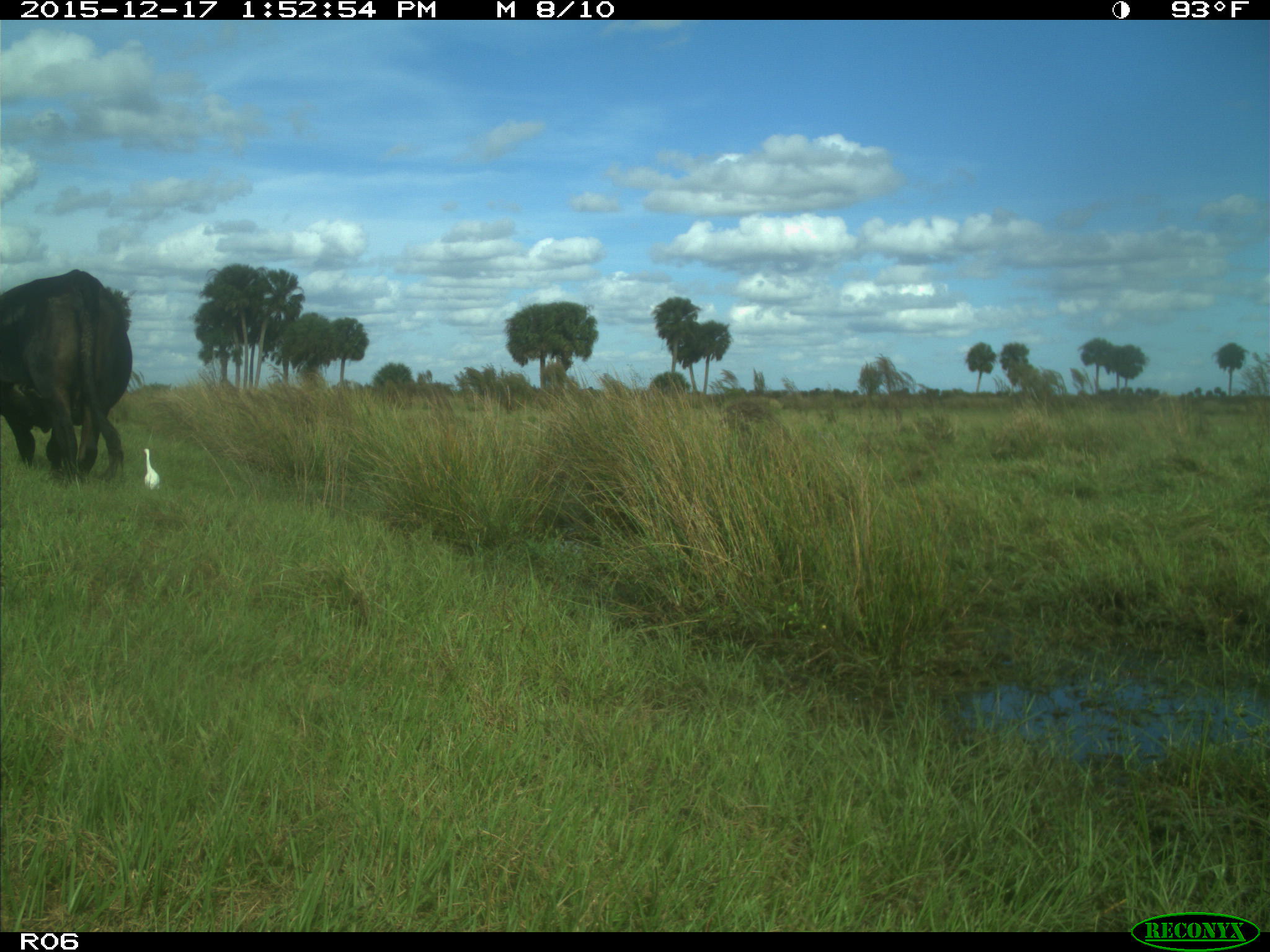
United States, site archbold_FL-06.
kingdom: Animalia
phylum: Chordata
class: Mammalia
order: Artiodactyla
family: Bovidae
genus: Bos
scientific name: Bos taurus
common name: domestic cow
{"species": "Bos taurus (domestic cow)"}